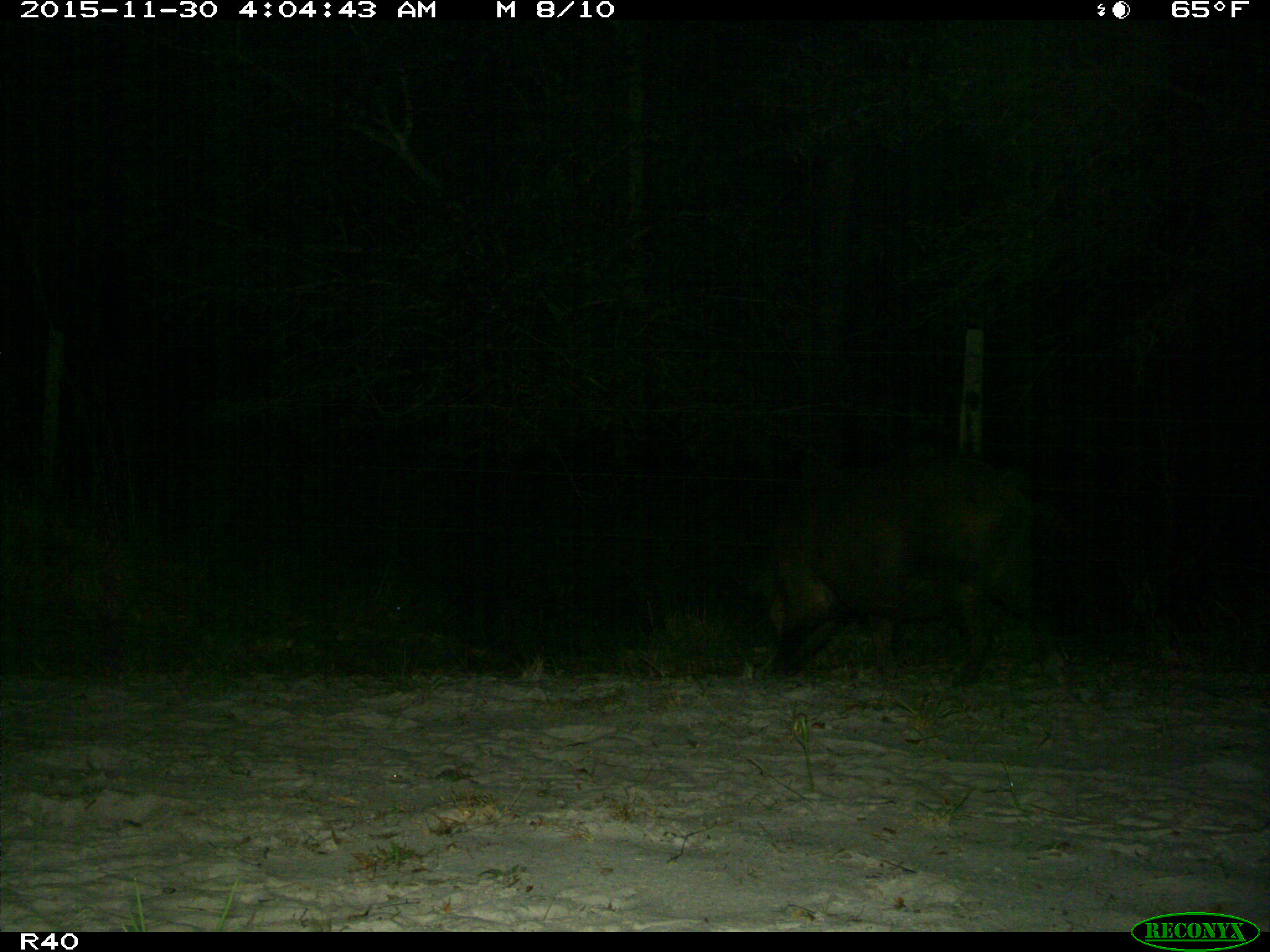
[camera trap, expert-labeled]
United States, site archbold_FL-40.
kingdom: Animalia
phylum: Chordata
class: Mammalia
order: Artiodactyla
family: Suidae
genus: Sus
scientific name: Sus scrofa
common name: wild boar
Sus scrofa (wild boar).